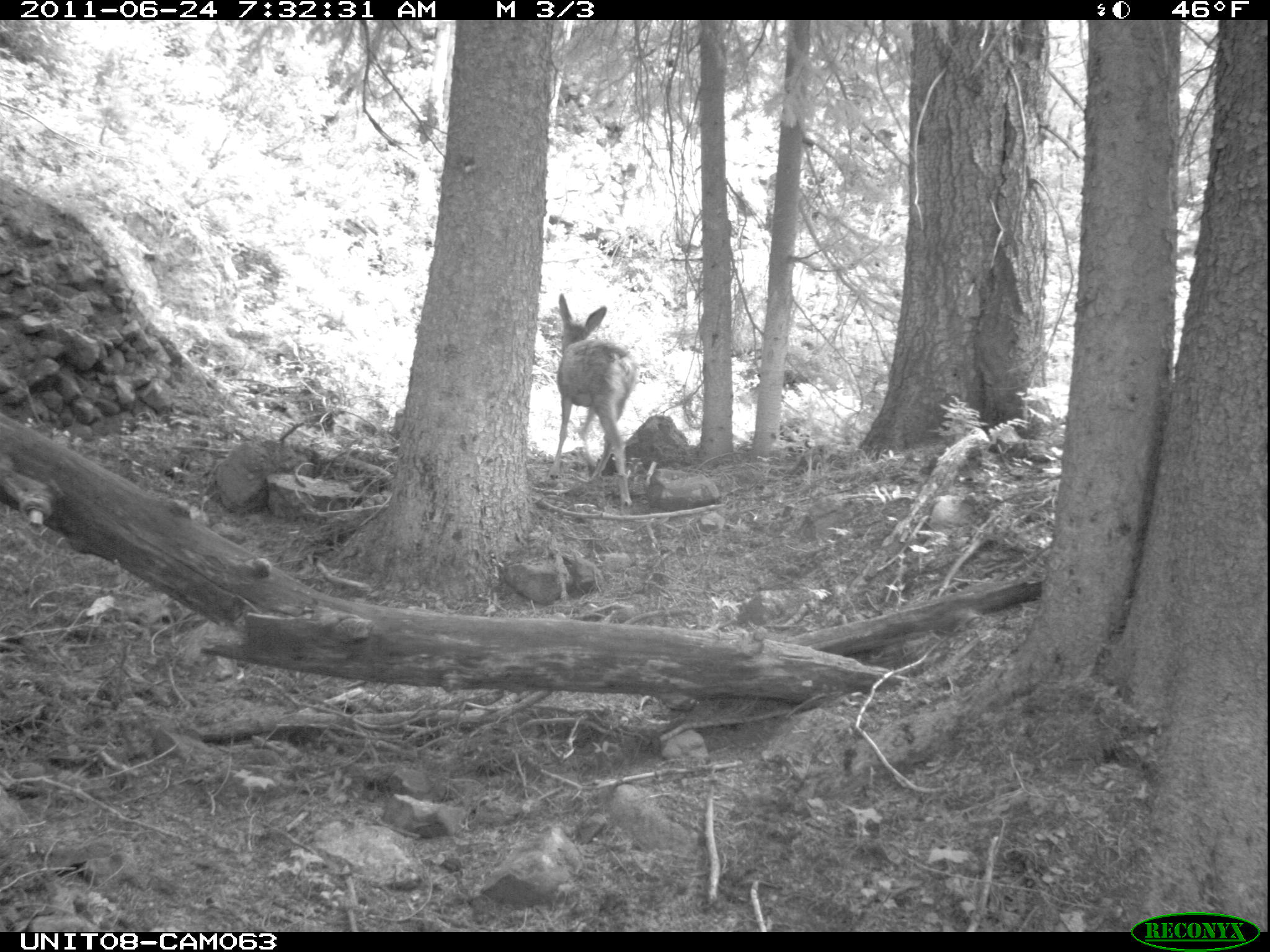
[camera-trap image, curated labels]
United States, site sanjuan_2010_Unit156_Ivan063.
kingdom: Animalia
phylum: Chordata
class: Mammalia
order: Artiodactyla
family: Cervidae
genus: Odocoileus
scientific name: Odocoileus hemionus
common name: mule deer